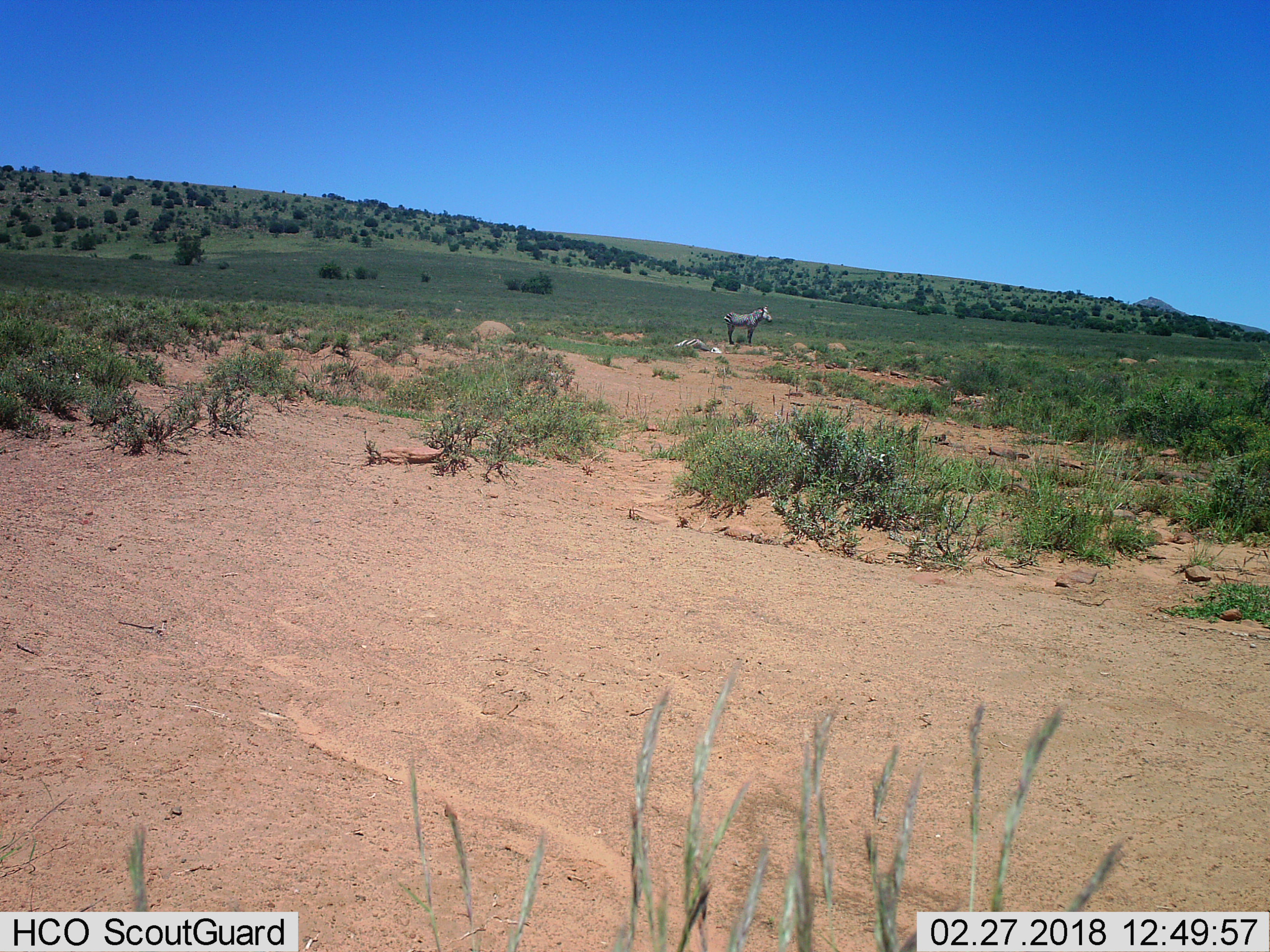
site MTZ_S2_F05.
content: unidentified animal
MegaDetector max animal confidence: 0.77